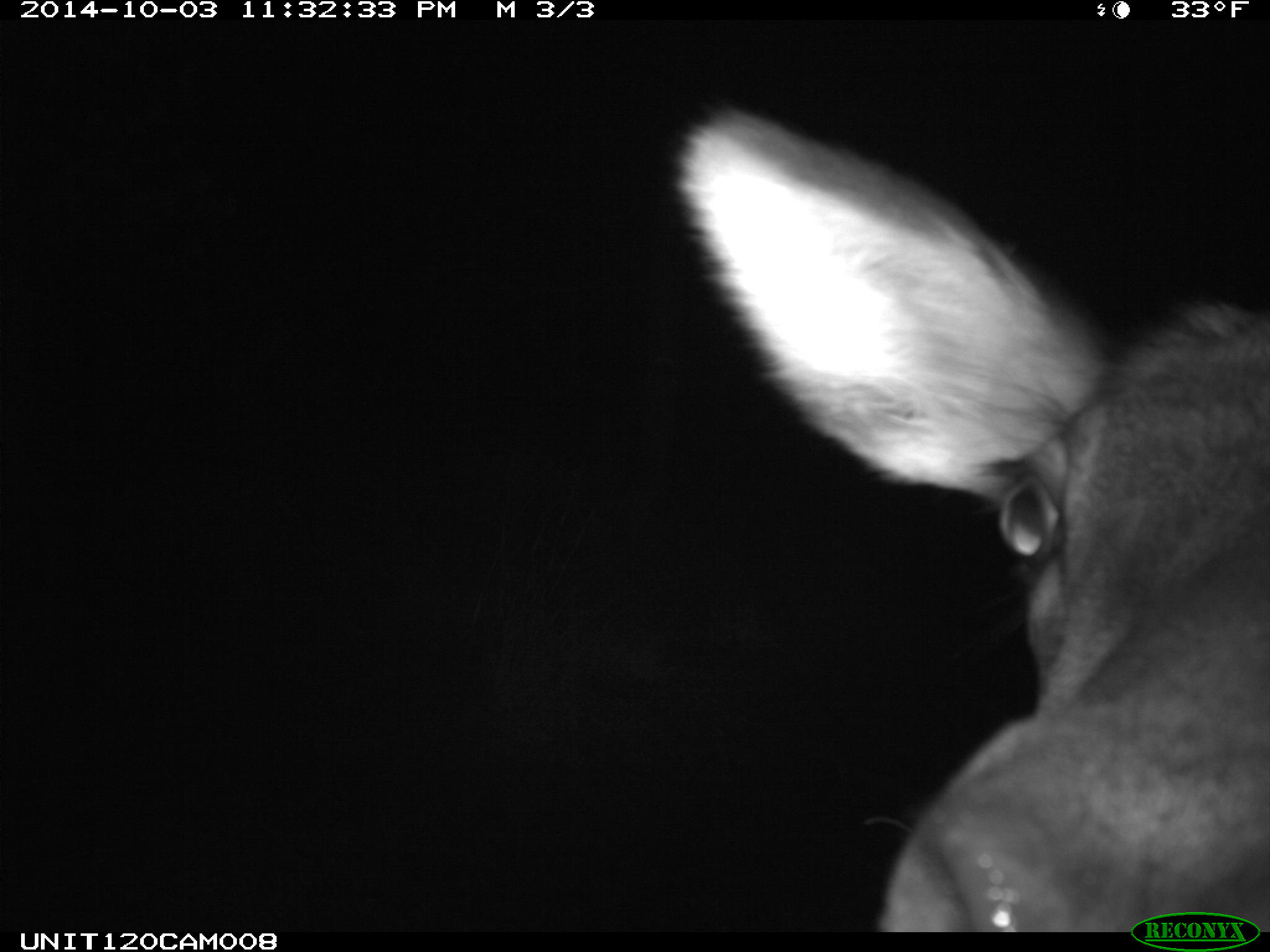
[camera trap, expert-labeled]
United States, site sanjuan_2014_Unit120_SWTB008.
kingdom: Animalia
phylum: Chordata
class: Mammalia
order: Artiodactyla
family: Cervidae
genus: Cervus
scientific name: Cervus elaphus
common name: red deer